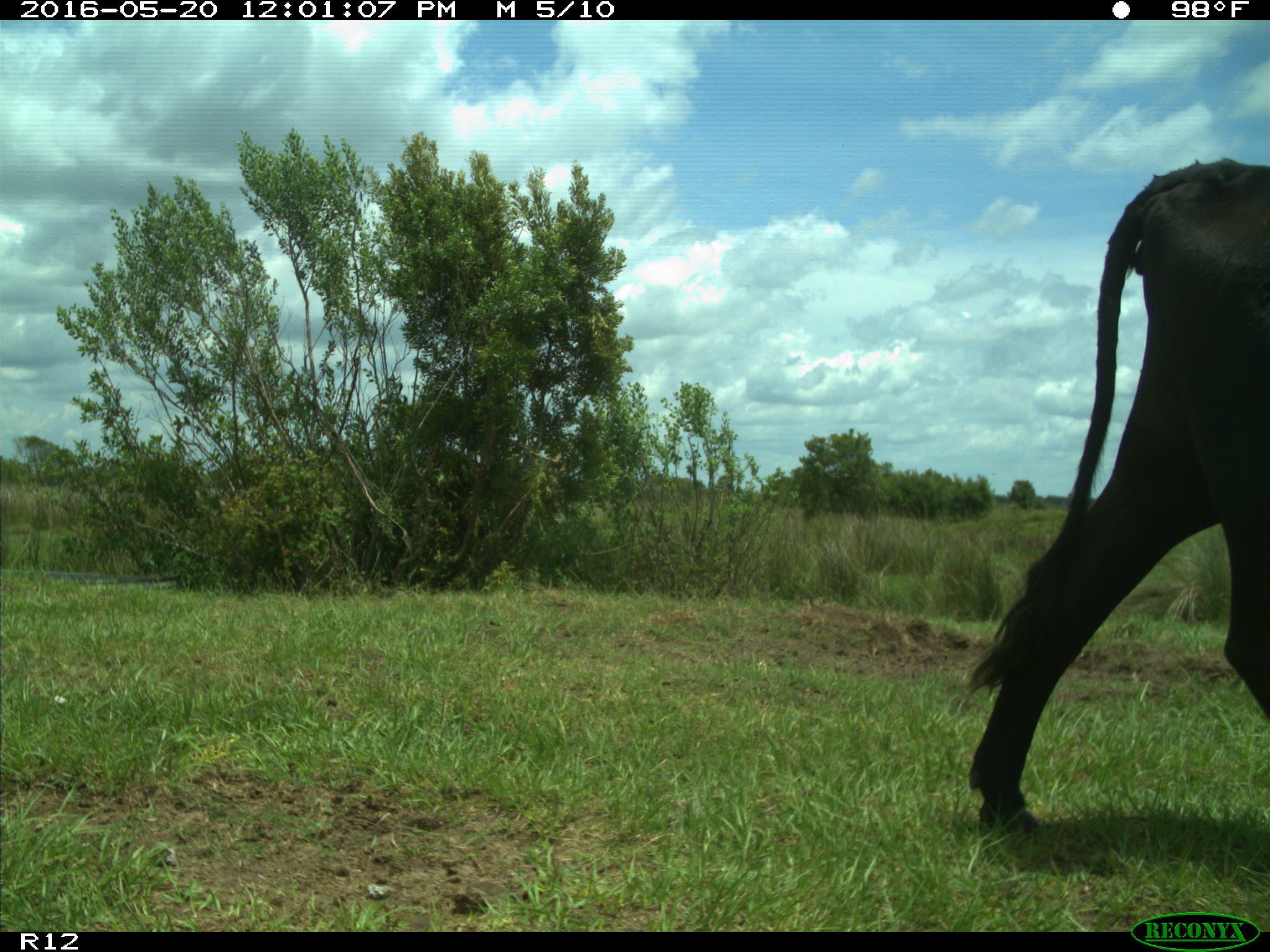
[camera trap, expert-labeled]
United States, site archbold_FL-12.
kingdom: Animalia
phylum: Chordata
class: Mammalia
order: Artiodactyla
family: Bovidae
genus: Bos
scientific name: Bos taurus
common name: domestic cow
Bos taurus (domestic cow).